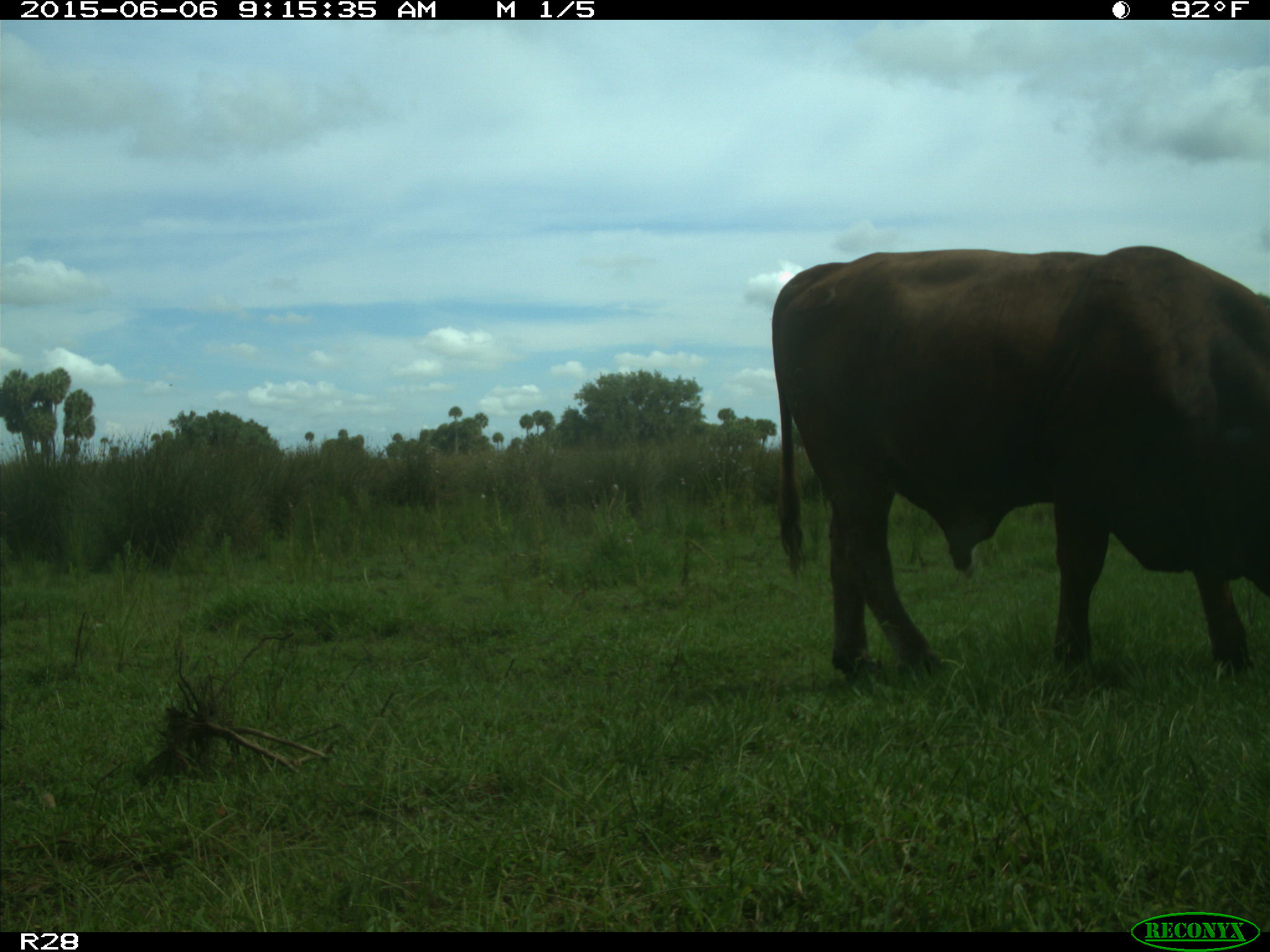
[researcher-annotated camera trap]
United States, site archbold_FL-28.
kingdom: Animalia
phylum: Chordata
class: Mammalia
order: Artiodactyla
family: Bovidae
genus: Bos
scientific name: Bos taurus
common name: domestic cow